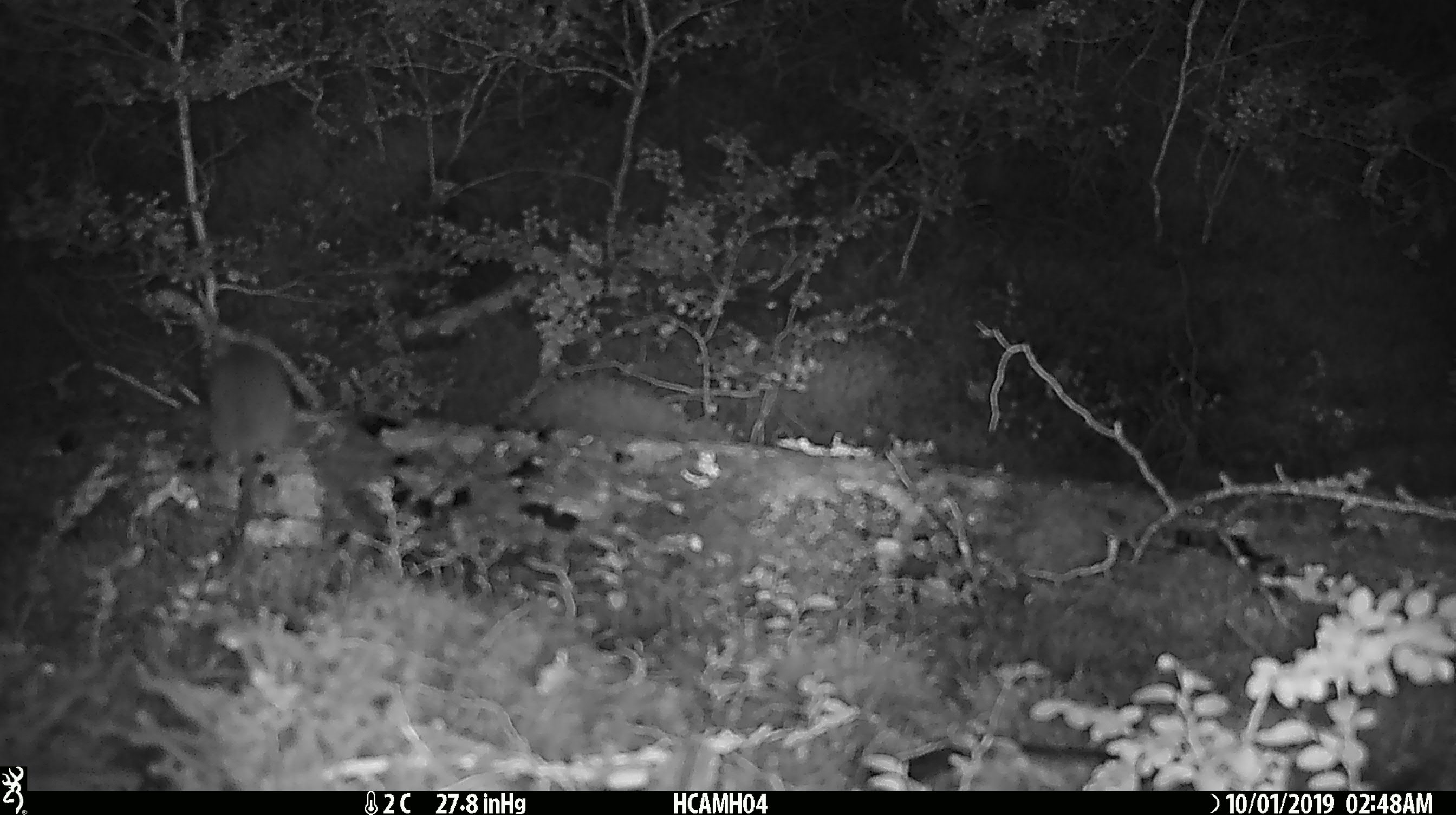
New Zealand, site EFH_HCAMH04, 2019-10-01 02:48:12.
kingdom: Animalia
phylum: Chordata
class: Mammalia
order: Rodentia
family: Muridae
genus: Mus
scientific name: Mus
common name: mouse